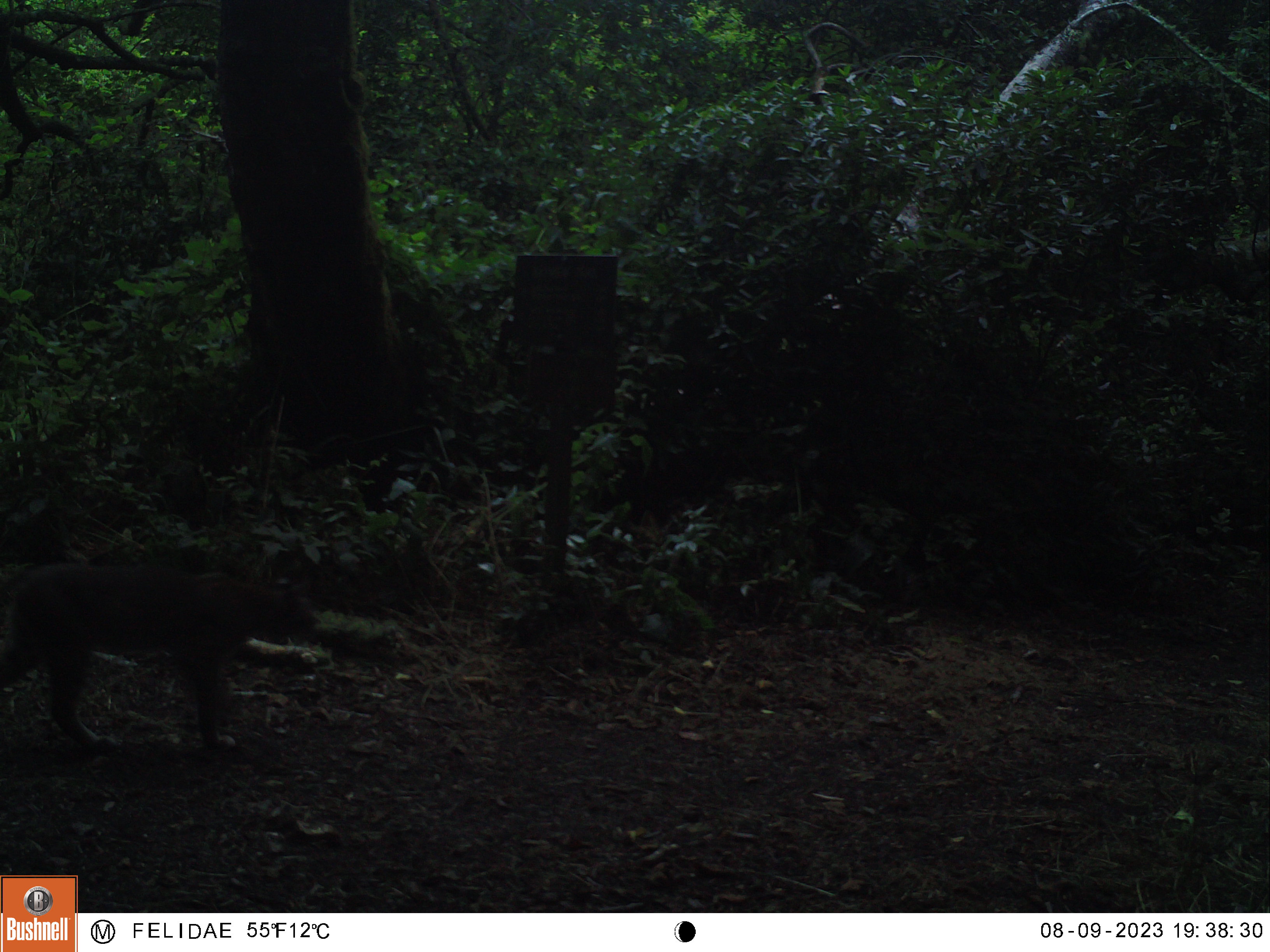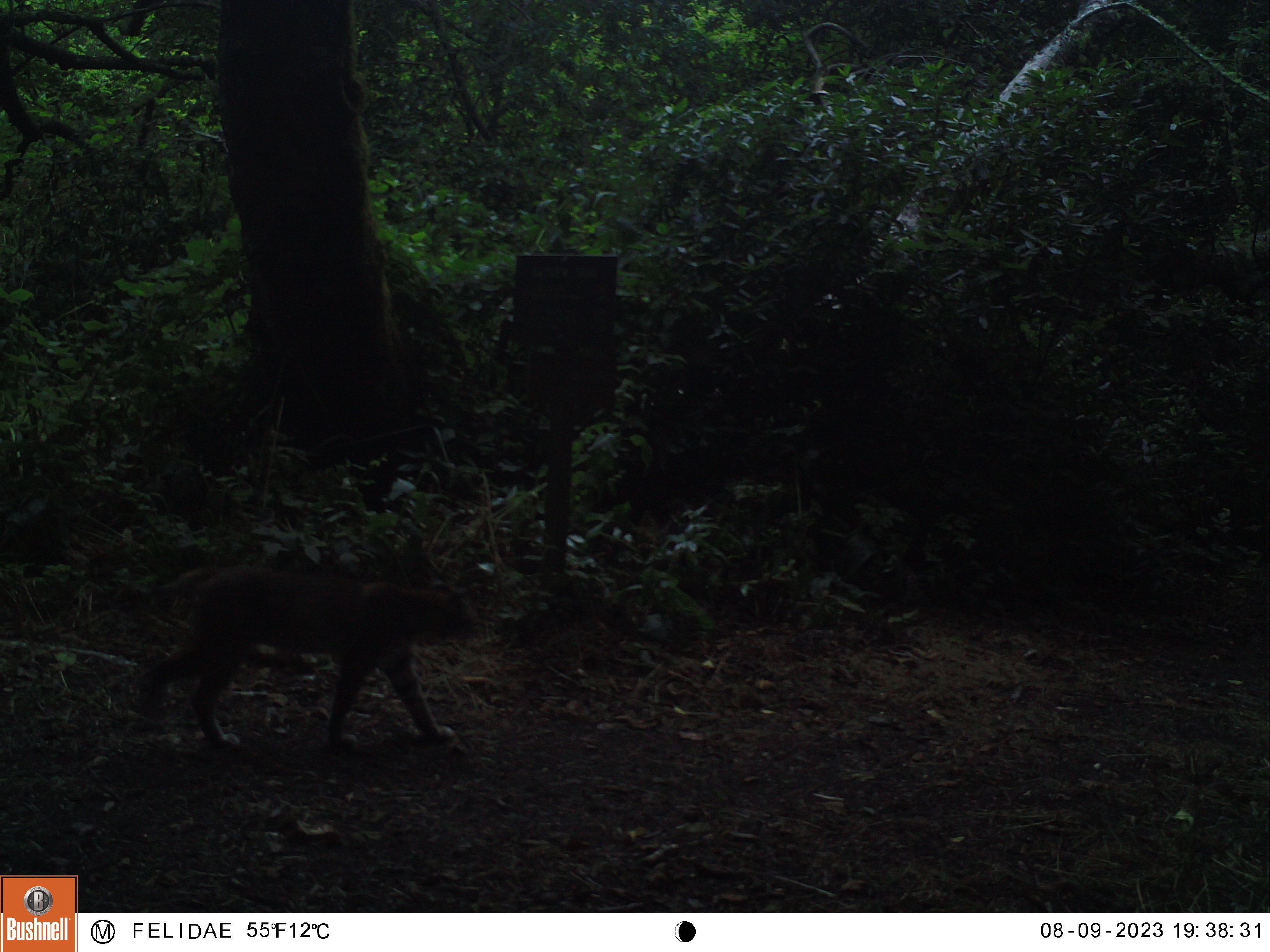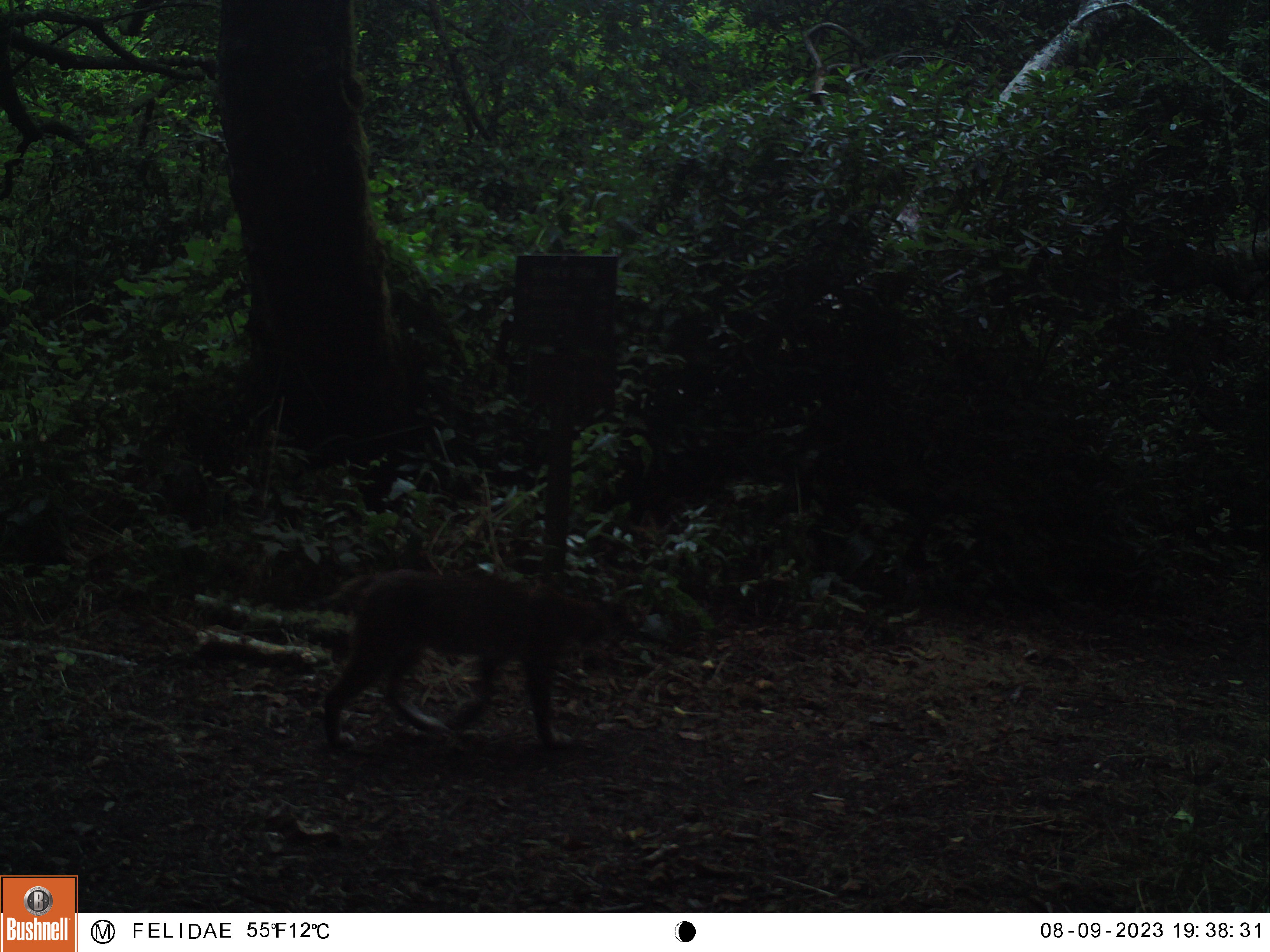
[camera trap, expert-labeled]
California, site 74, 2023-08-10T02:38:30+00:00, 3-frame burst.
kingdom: Animalia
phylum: Chordata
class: Mammalia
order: Carnivora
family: Felidae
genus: Lynx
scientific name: Lynx rufus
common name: bobcat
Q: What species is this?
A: Bobcat (Lynx rufus).